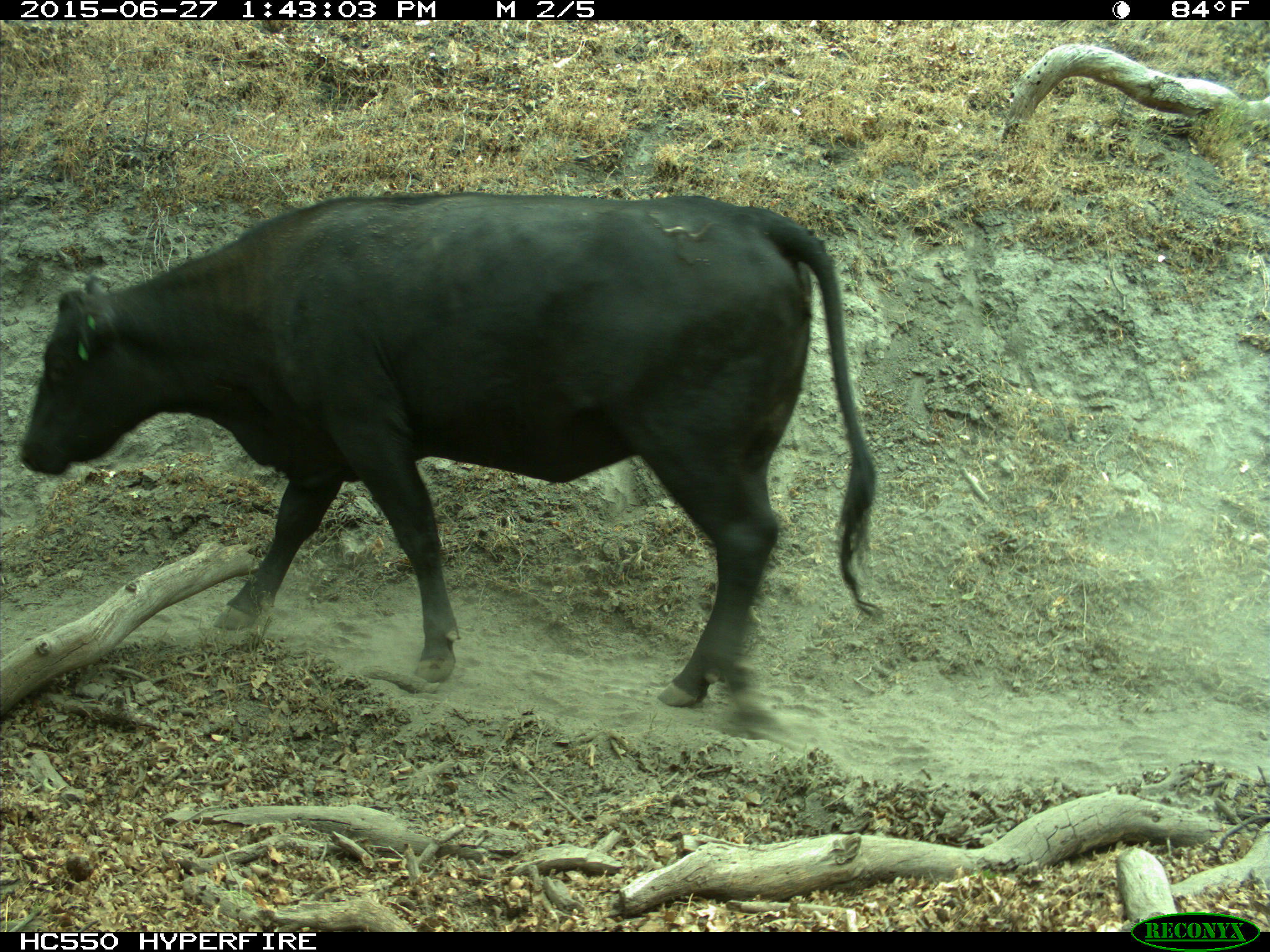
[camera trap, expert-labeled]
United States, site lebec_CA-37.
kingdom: Animalia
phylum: Chordata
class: Mammalia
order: Artiodactyla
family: Bovidae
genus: Bos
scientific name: Bos taurus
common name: domestic cow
Bos taurus (domestic cow).